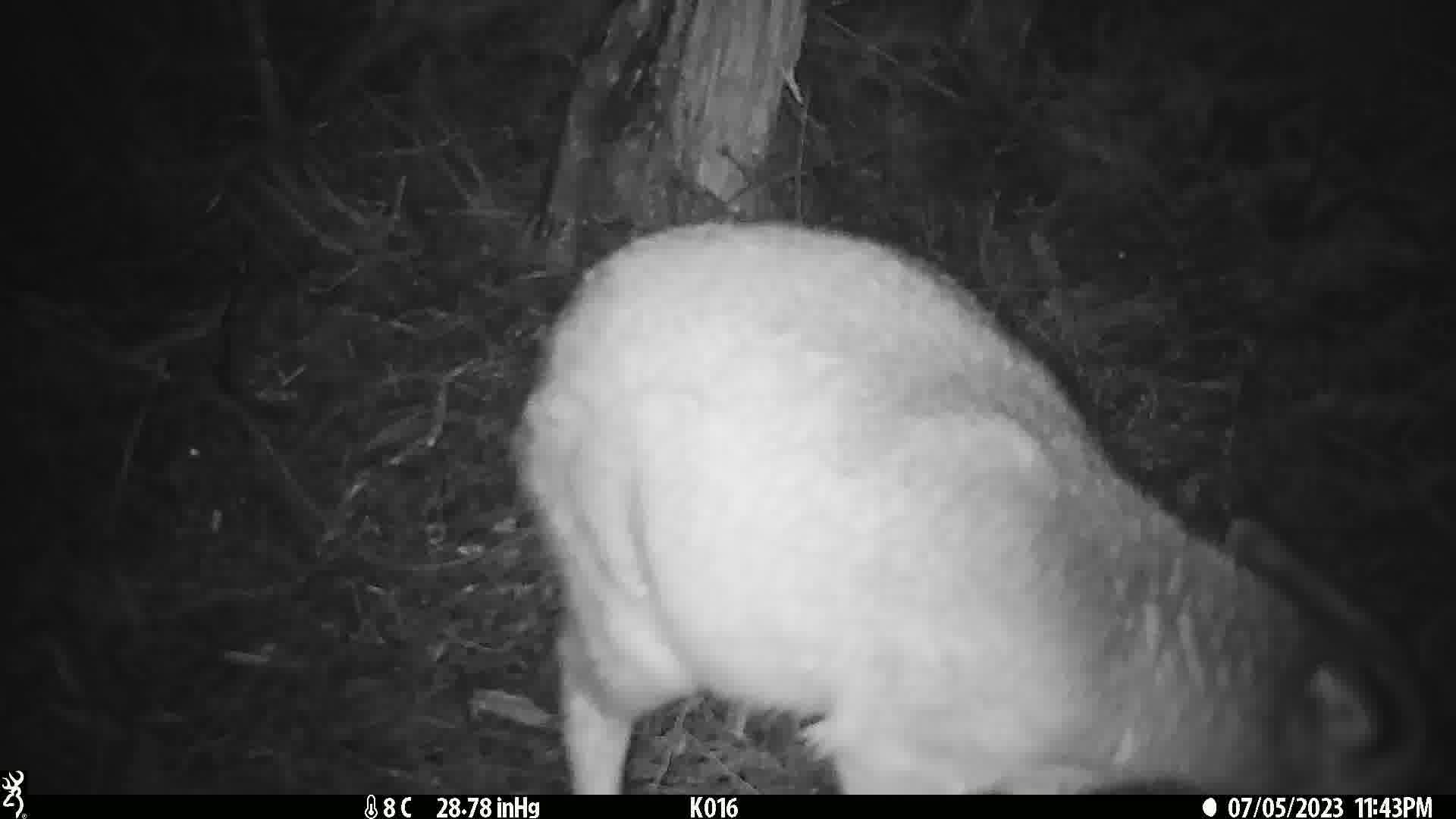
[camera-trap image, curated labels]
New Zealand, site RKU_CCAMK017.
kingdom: Animalia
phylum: Chordata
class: Mammalia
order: Artiodactyla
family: Cervidae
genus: Odocoileus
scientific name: Odocoileus virginianus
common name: white-tailed deer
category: white tailed deer